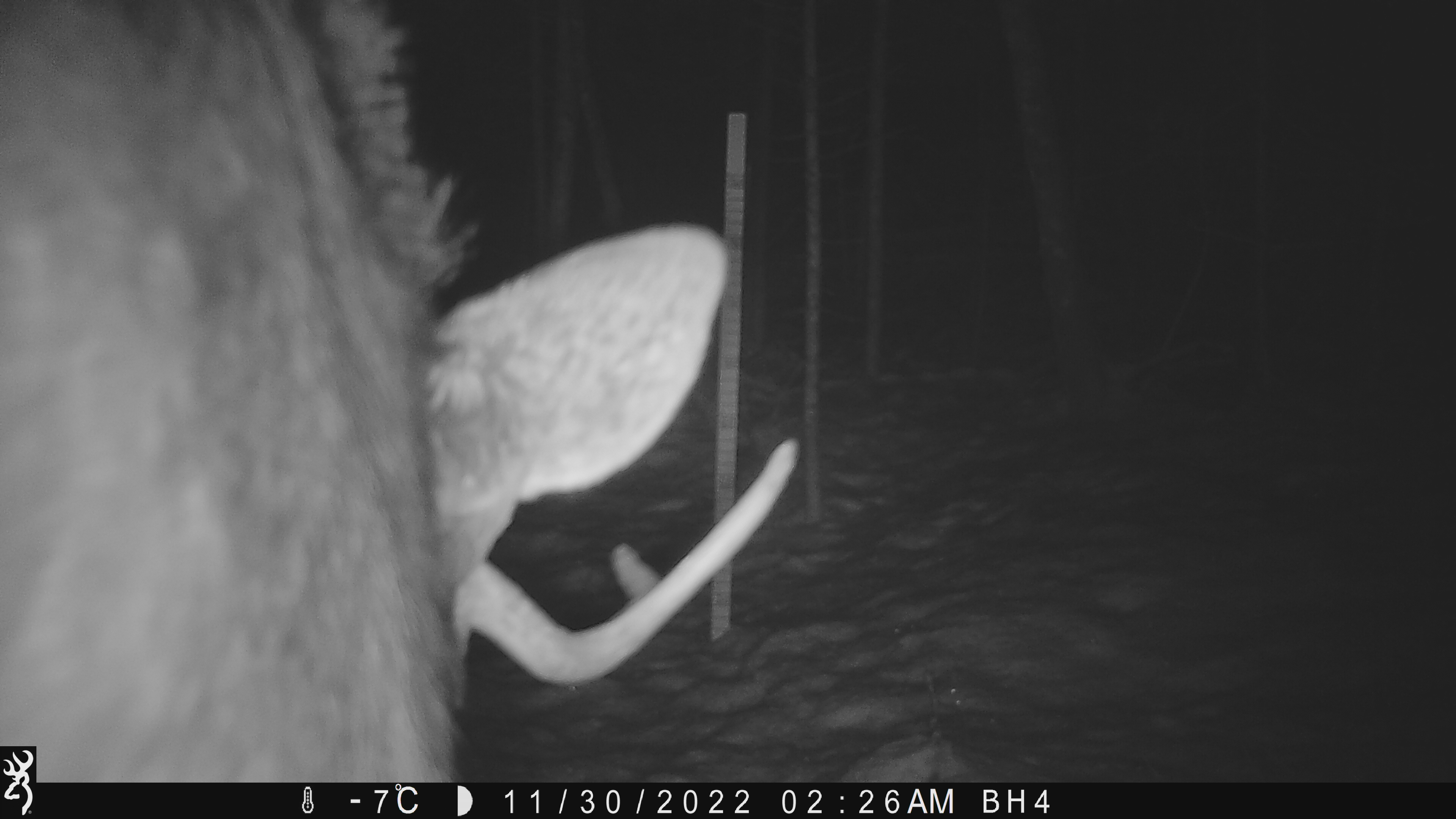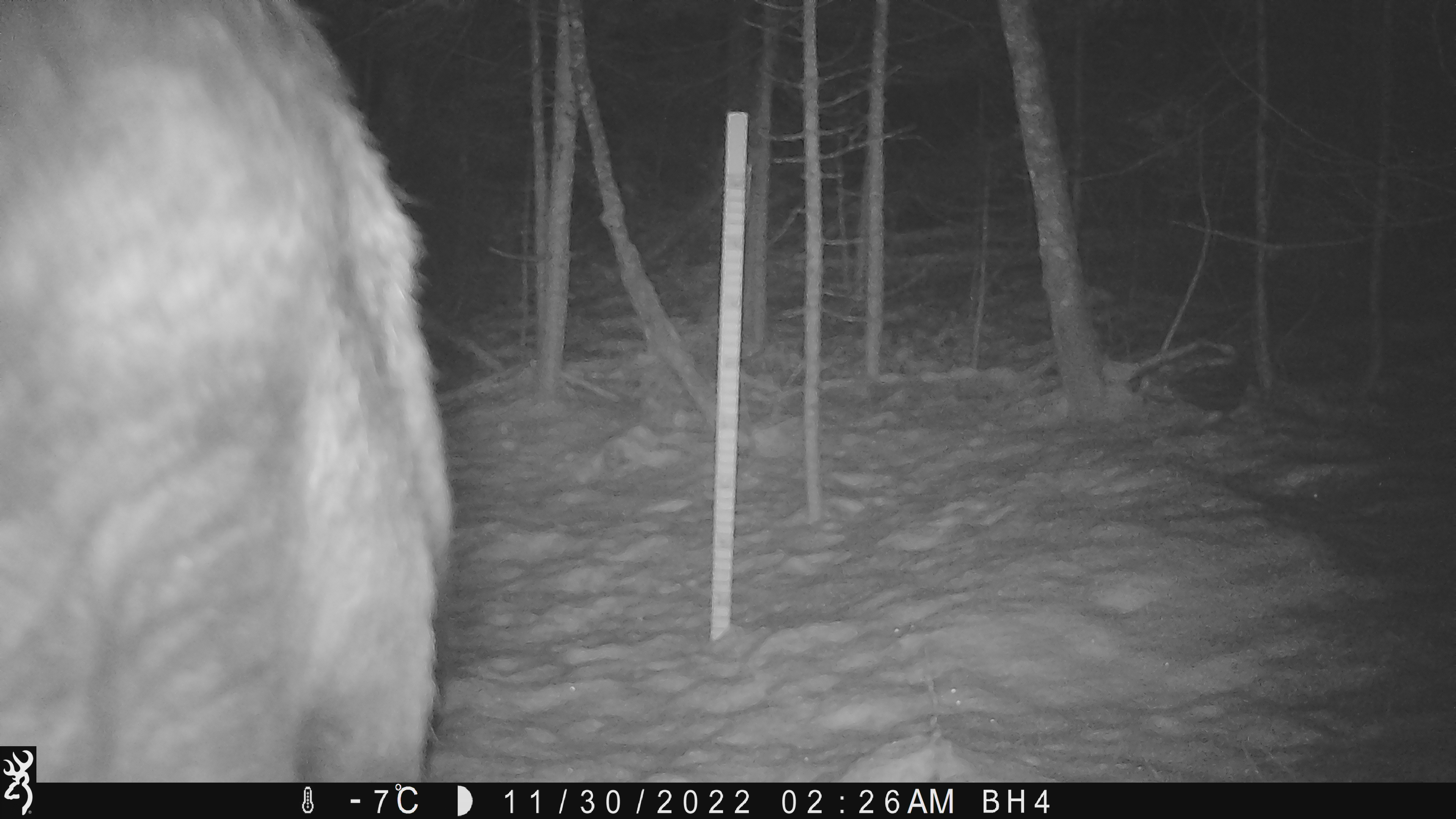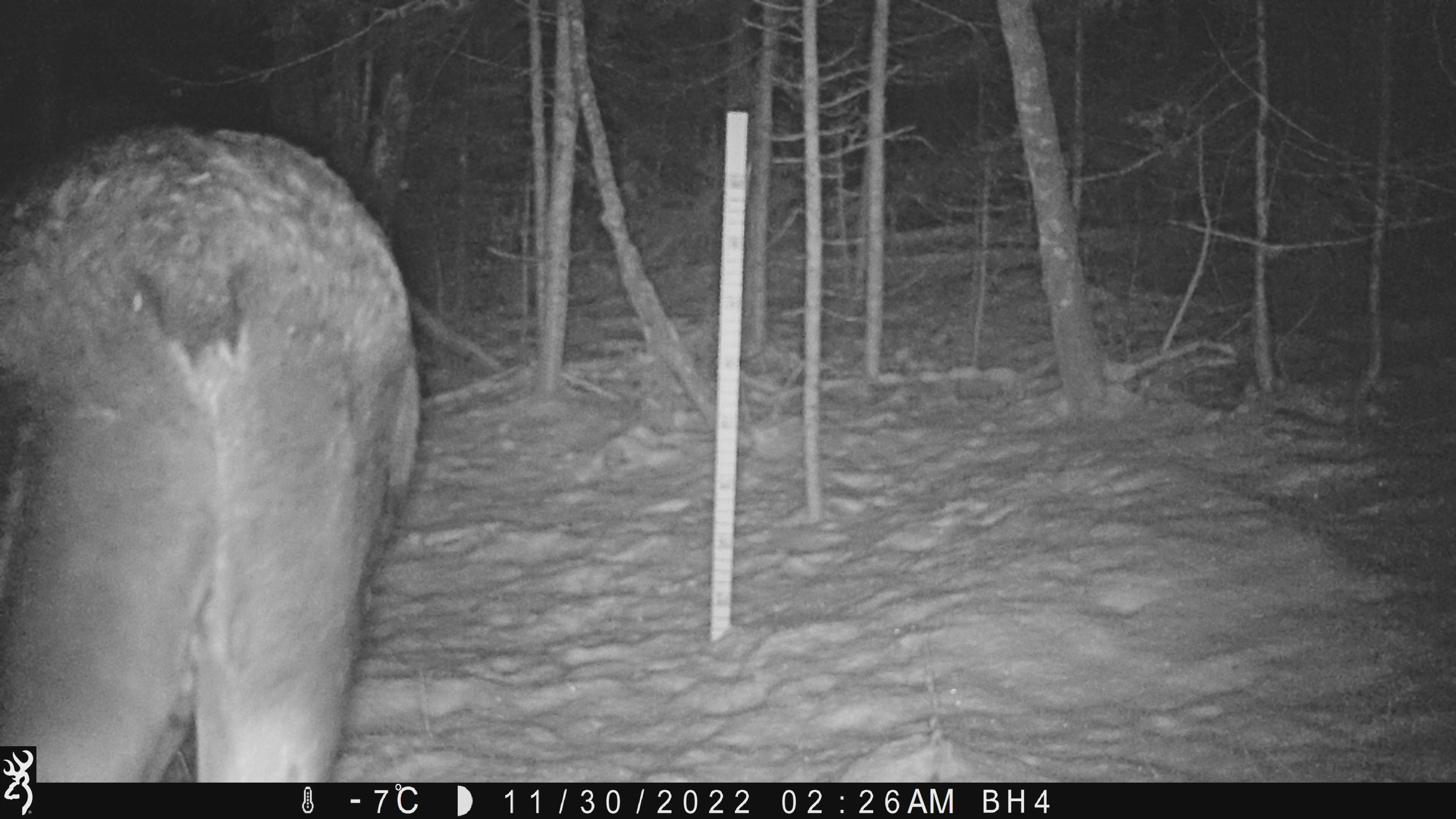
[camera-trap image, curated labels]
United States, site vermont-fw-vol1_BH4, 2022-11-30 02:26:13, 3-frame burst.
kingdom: Animalia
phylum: Chordata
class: Mammalia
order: Artiodactyla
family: Cervidae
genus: Alces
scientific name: Alces alces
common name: moose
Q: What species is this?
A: Moose (Alces alces).